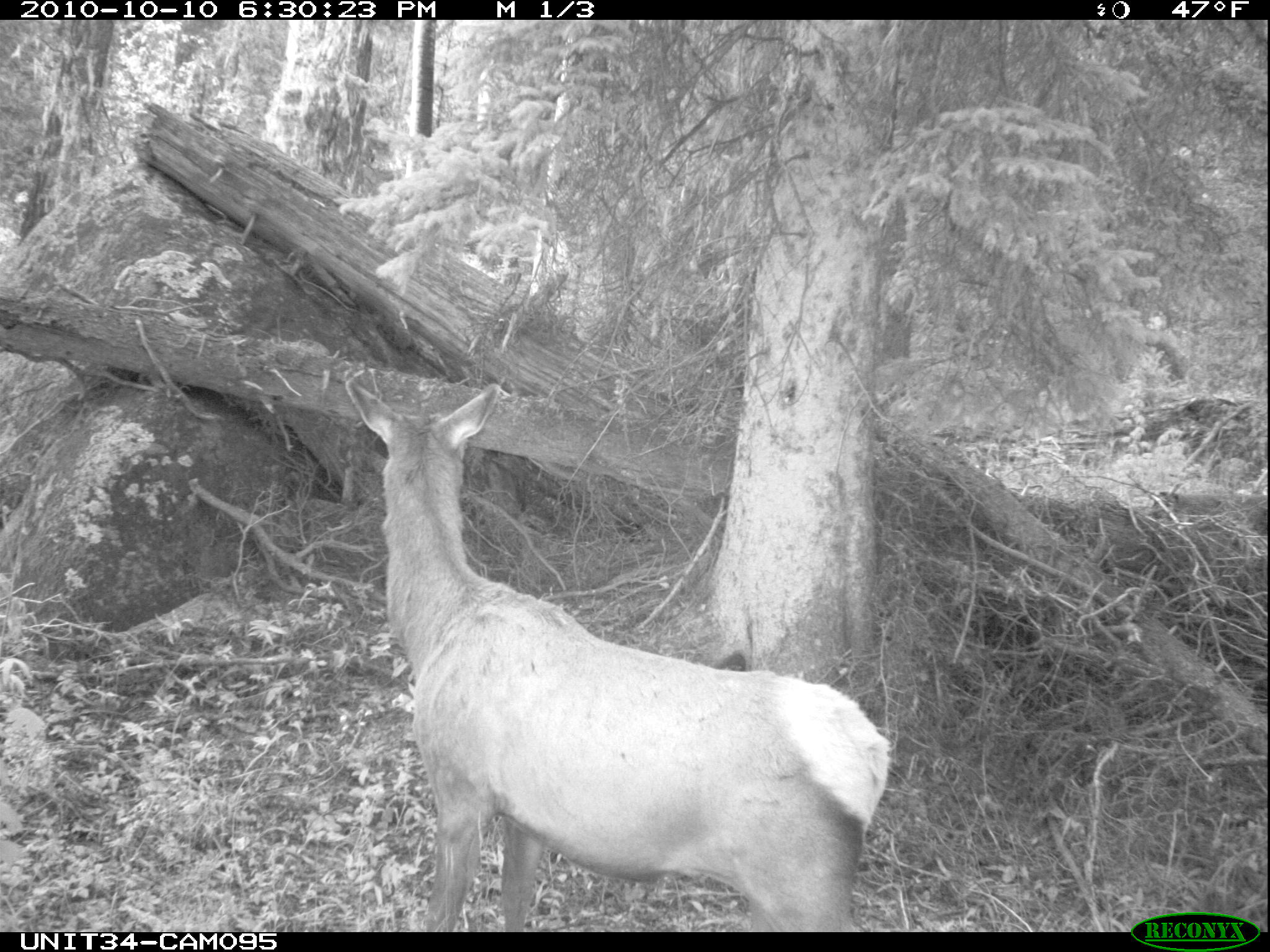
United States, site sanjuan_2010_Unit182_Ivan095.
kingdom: Animalia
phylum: Chordata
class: Mammalia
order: Artiodactyla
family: Cervidae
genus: Cervus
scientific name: Cervus elaphus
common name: red deer